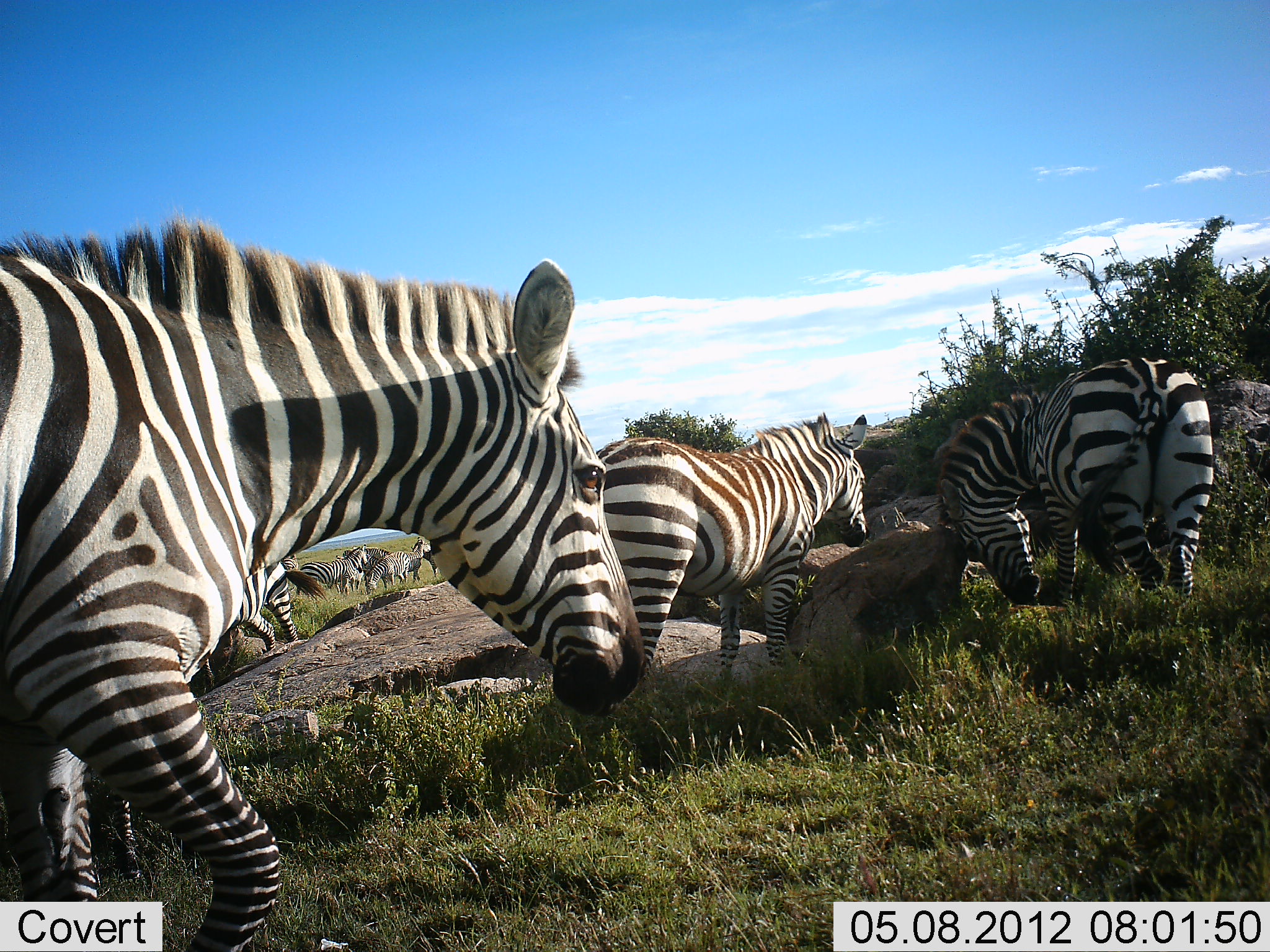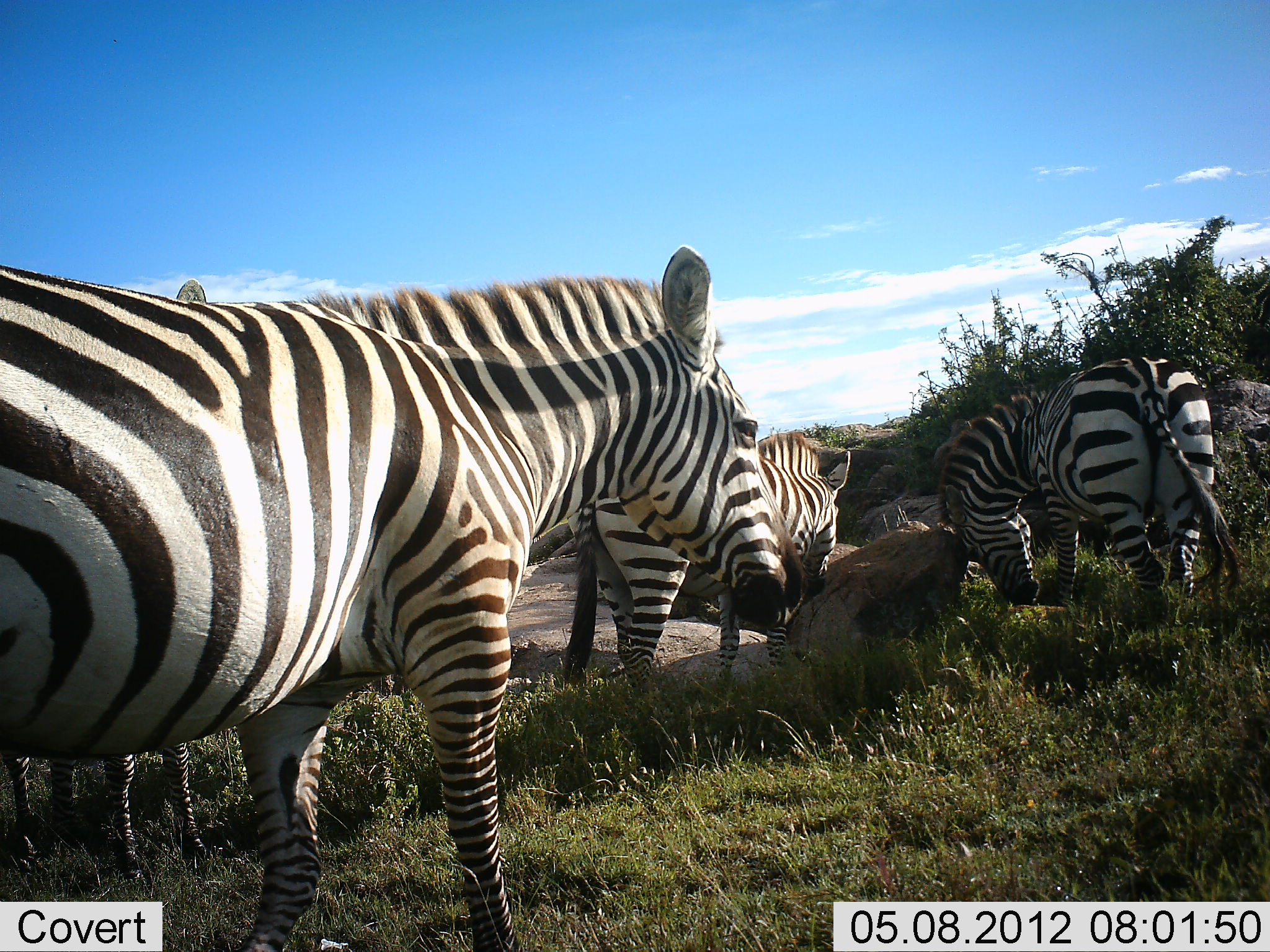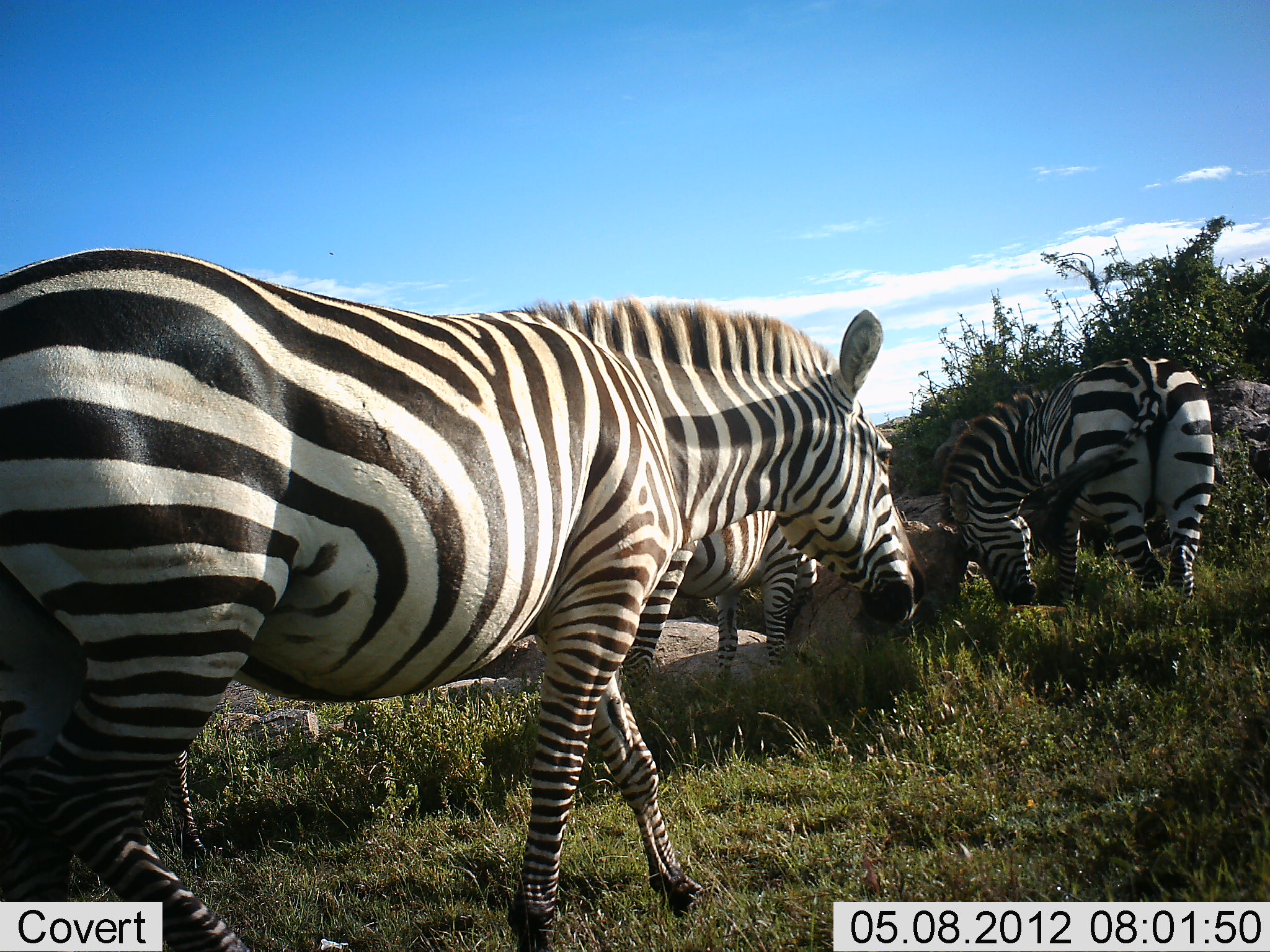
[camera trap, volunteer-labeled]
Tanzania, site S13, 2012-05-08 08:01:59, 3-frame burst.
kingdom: Animalia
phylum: Chordata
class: Mammalia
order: Perissodactyla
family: Equidae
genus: Equus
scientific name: Equus quagga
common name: plains zebra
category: zebra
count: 7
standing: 80%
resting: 0%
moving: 60%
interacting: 30%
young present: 20%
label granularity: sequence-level